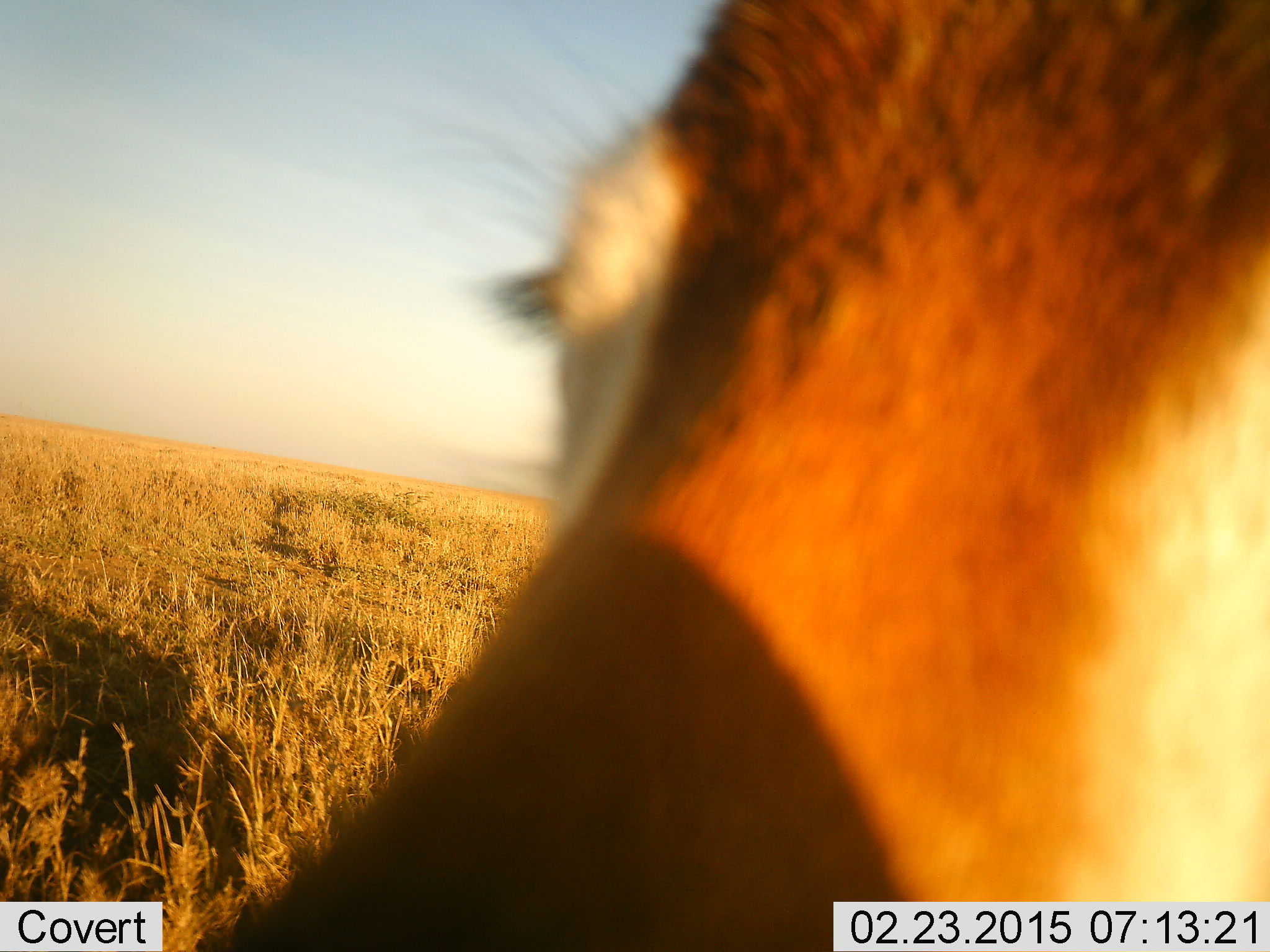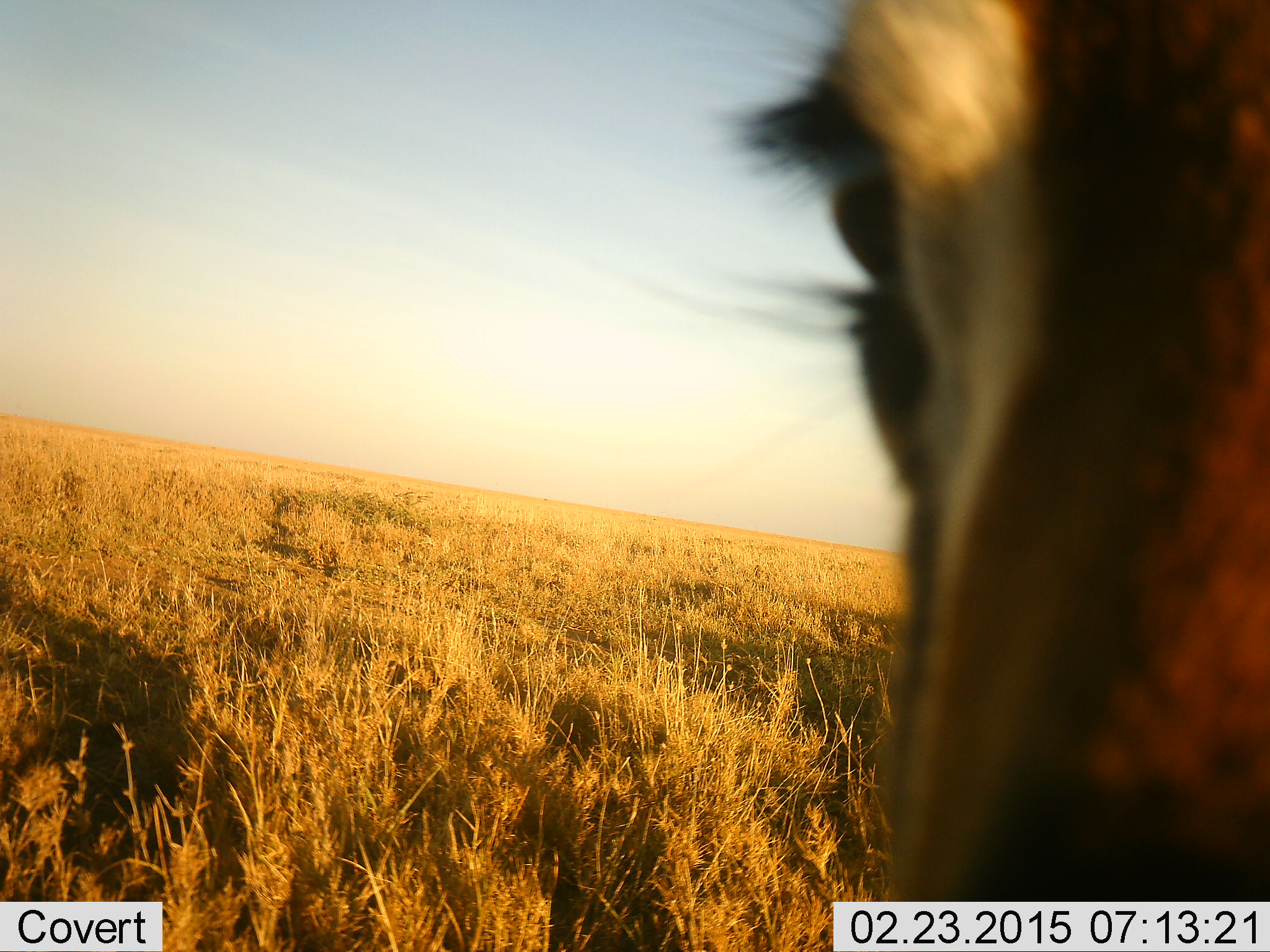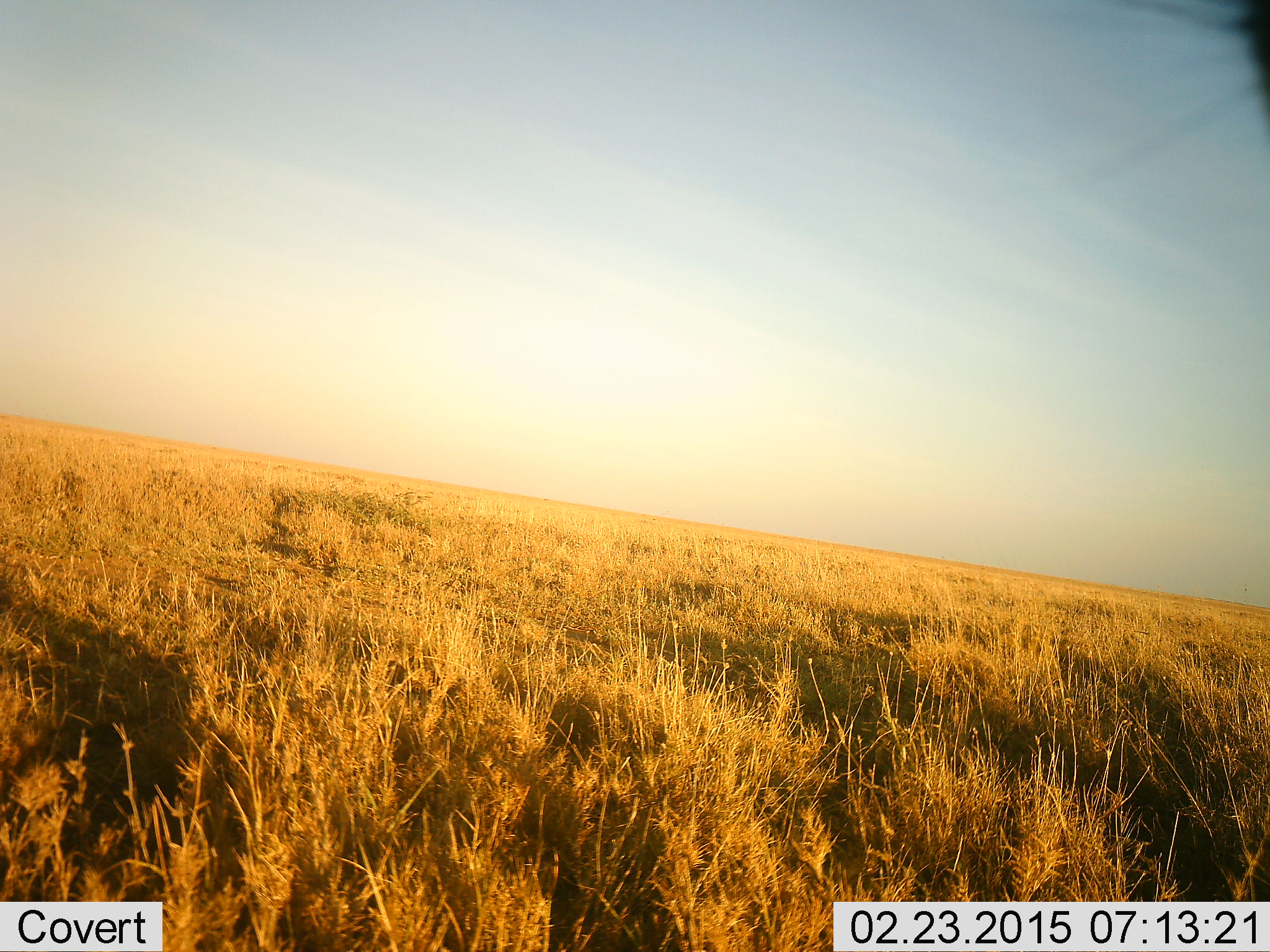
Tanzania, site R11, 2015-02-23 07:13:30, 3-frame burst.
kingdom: Animalia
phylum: Chordata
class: Mammalia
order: Artiodactyla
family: Bovidae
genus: Eudorcas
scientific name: Eudorcas thomsonii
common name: thomson's gazelle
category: gazellethomsons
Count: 1.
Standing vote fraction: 70%.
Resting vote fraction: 10%.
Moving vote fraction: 20%.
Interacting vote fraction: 20%.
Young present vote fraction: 0%.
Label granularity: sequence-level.